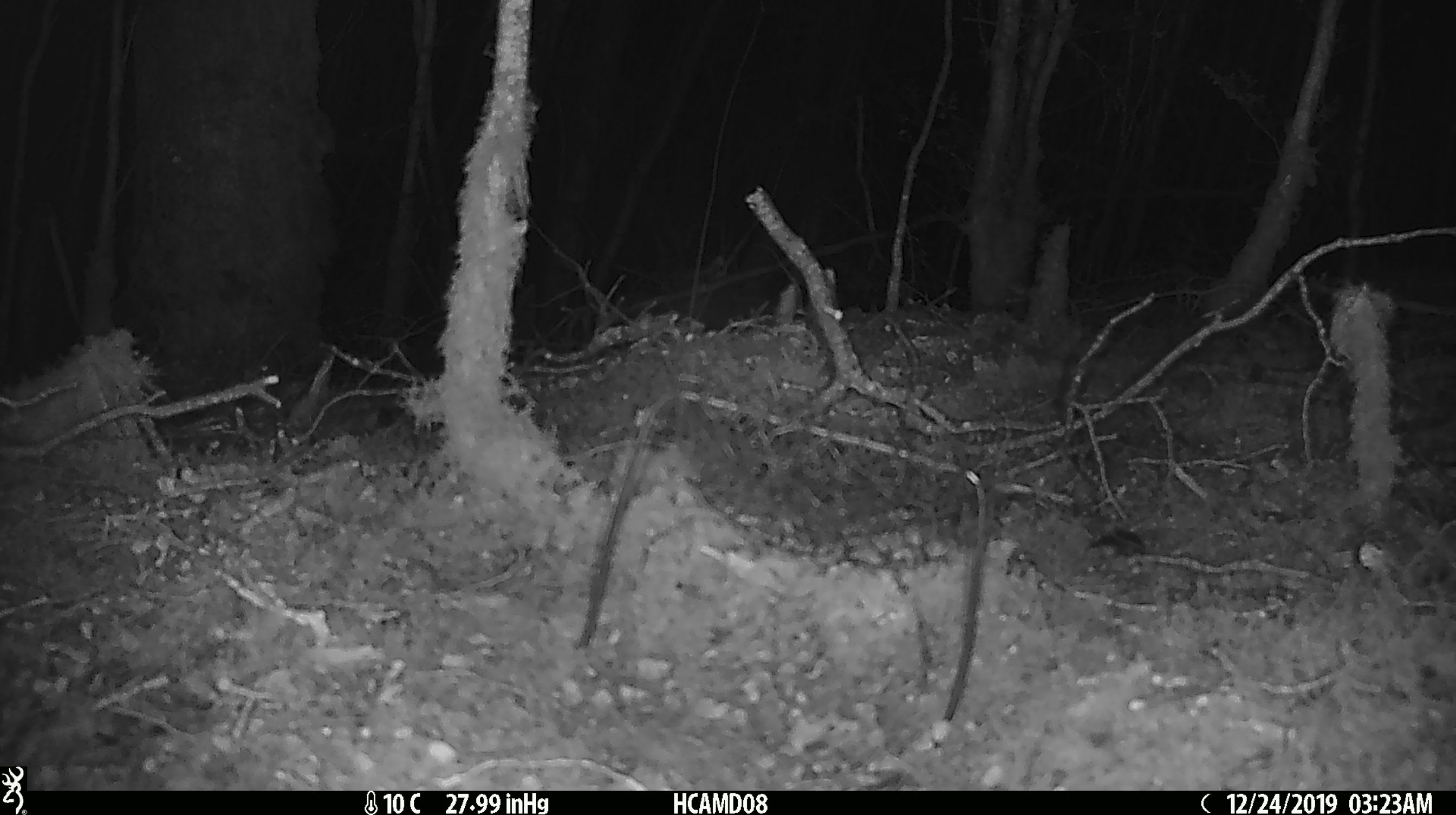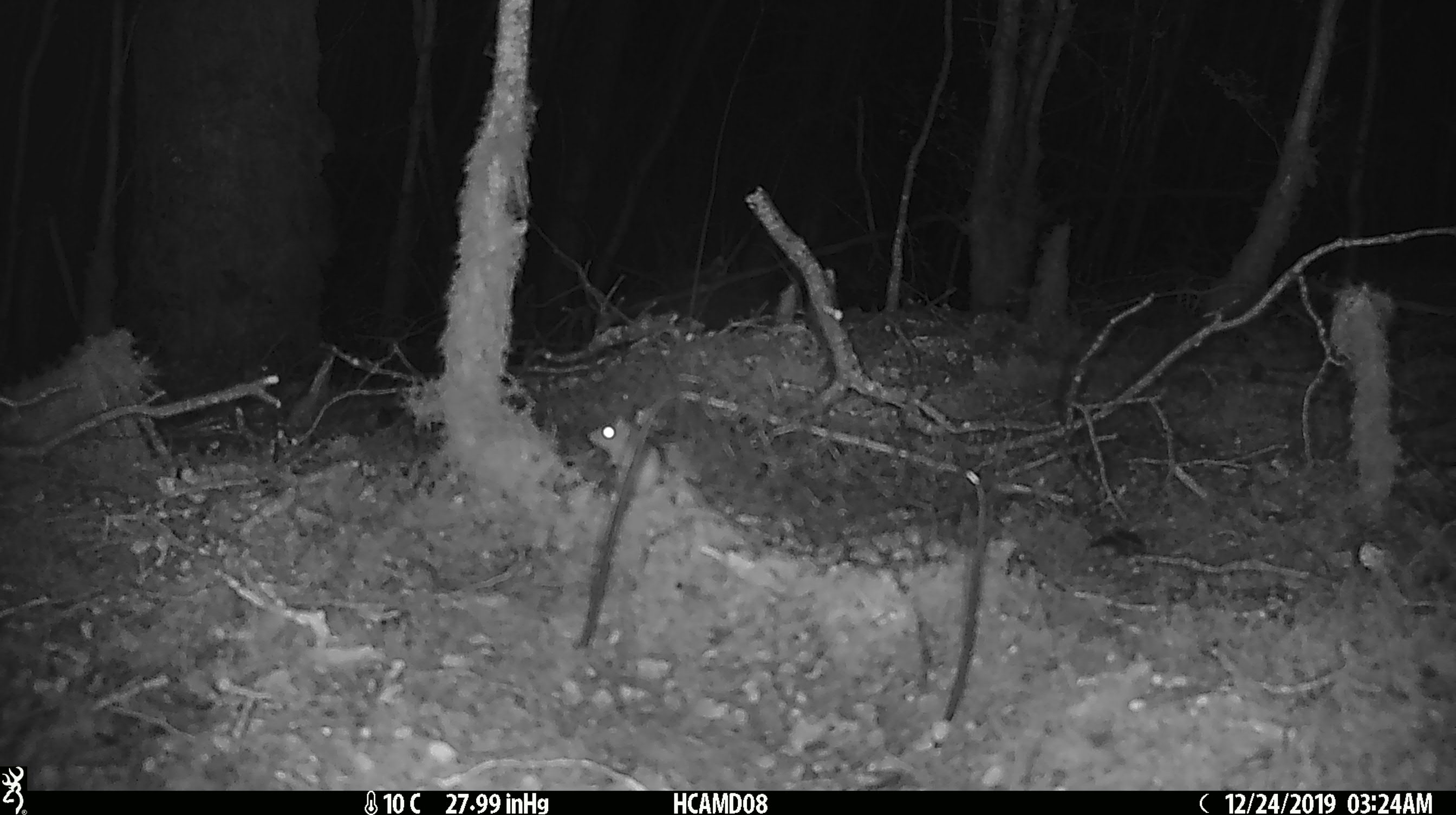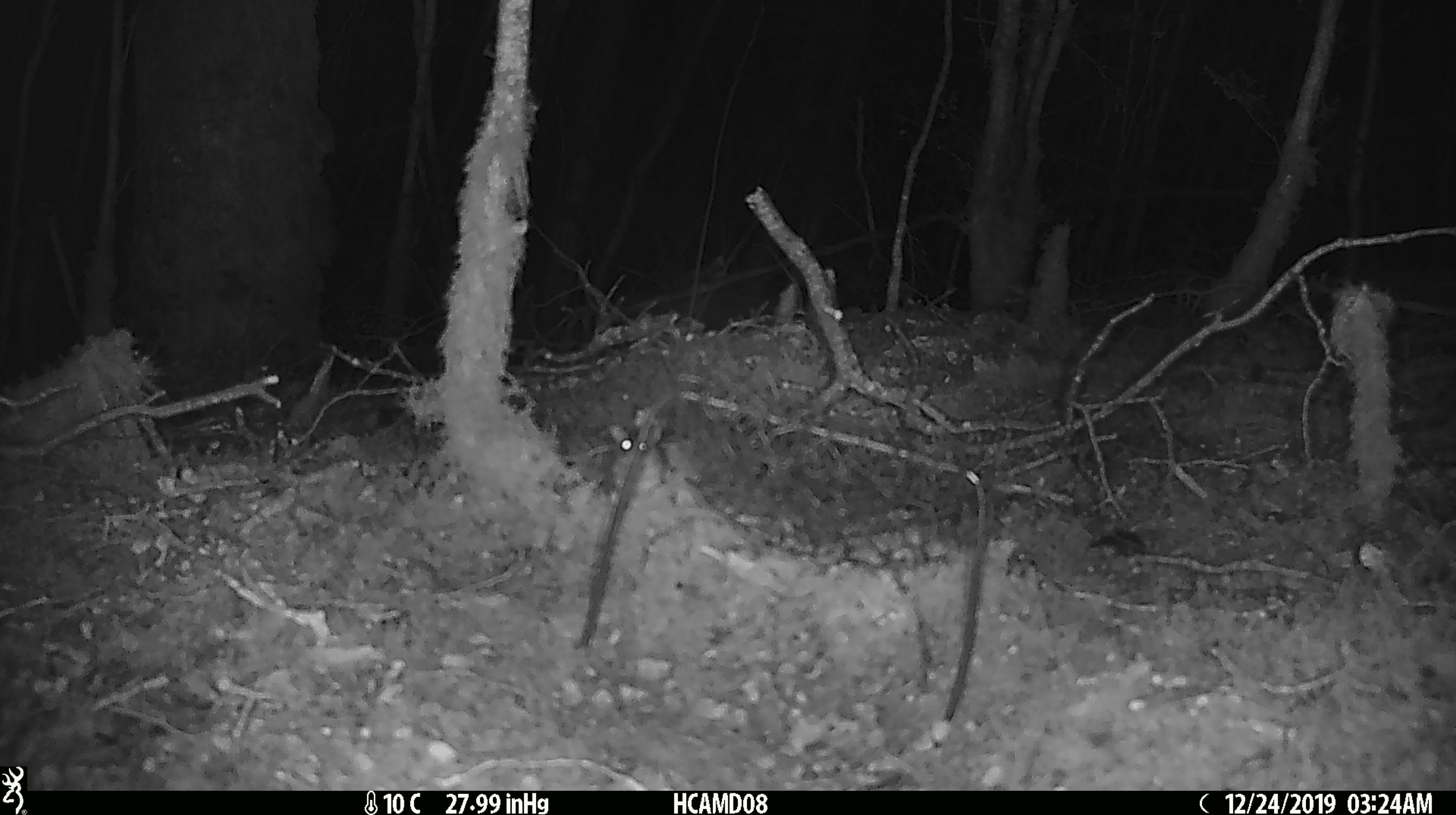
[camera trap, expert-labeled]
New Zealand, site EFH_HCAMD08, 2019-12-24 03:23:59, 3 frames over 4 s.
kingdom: Animalia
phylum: Chordata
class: Mammalia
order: Rodentia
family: Muridae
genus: Mus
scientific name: Mus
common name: mouse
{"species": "mouse (Mus)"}